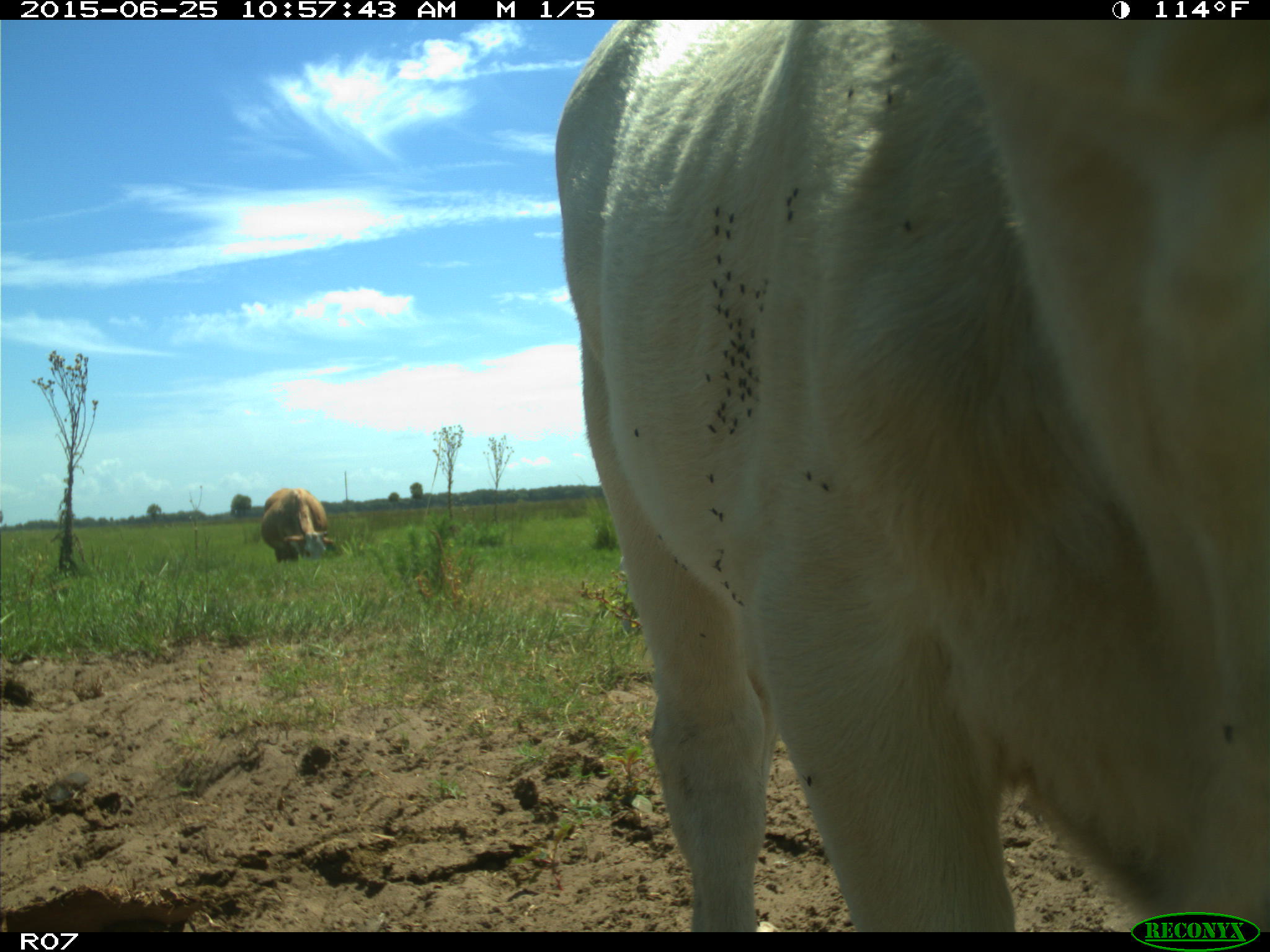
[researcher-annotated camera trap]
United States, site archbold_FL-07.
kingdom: Animalia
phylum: Chordata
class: Mammalia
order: Artiodactyla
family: Bovidae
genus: Bos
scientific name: Bos taurus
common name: domestic cow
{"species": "Bos taurus (domestic cow)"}